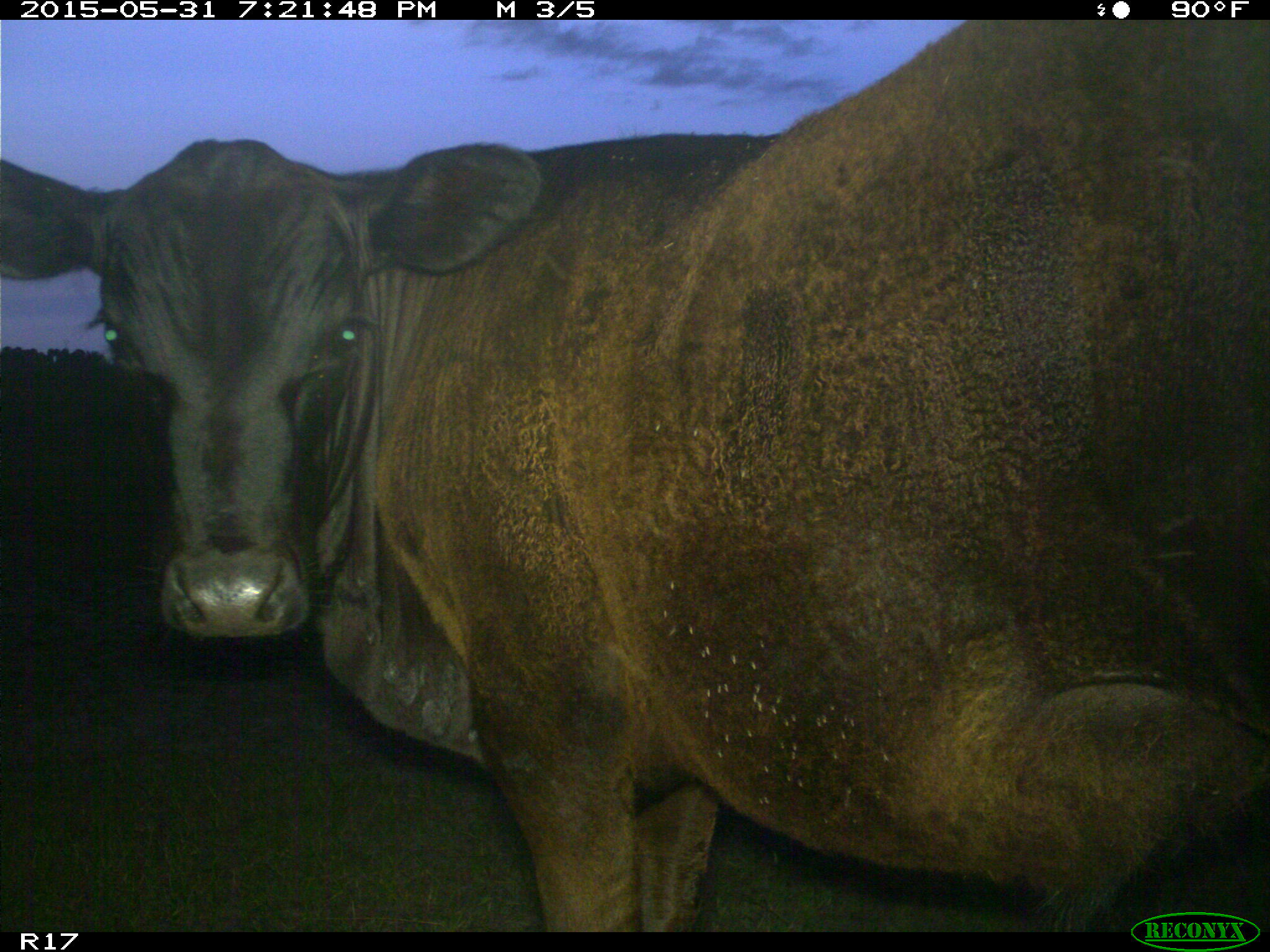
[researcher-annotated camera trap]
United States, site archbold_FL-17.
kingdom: Animalia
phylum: Chordata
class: Mammalia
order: Artiodactyla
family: Bovidae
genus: Bos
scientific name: Bos taurus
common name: domestic cow